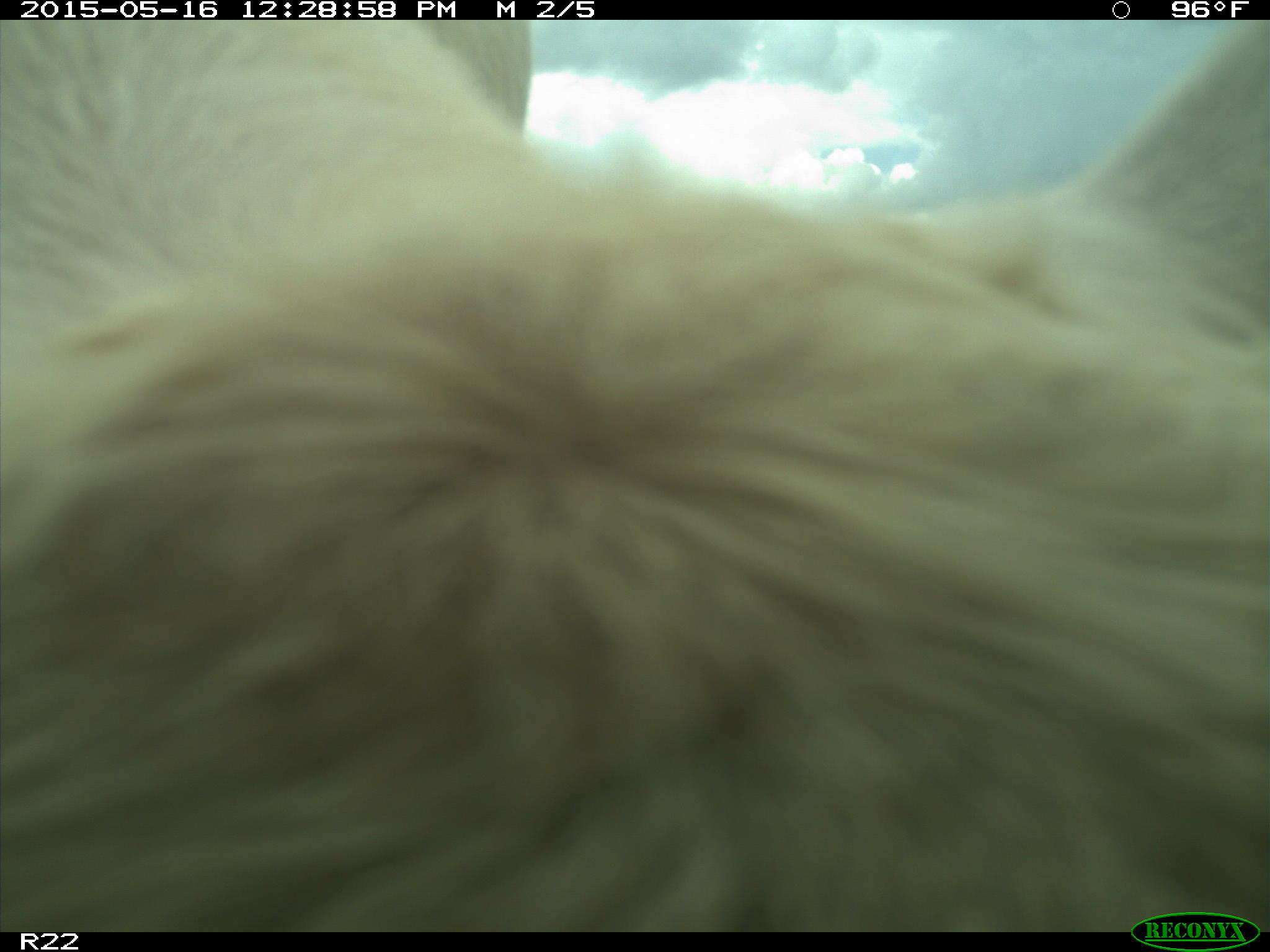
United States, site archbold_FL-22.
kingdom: Animalia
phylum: Chordata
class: Mammalia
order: Artiodactyla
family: Bovidae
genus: Bos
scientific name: Bos taurus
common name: domestic cow